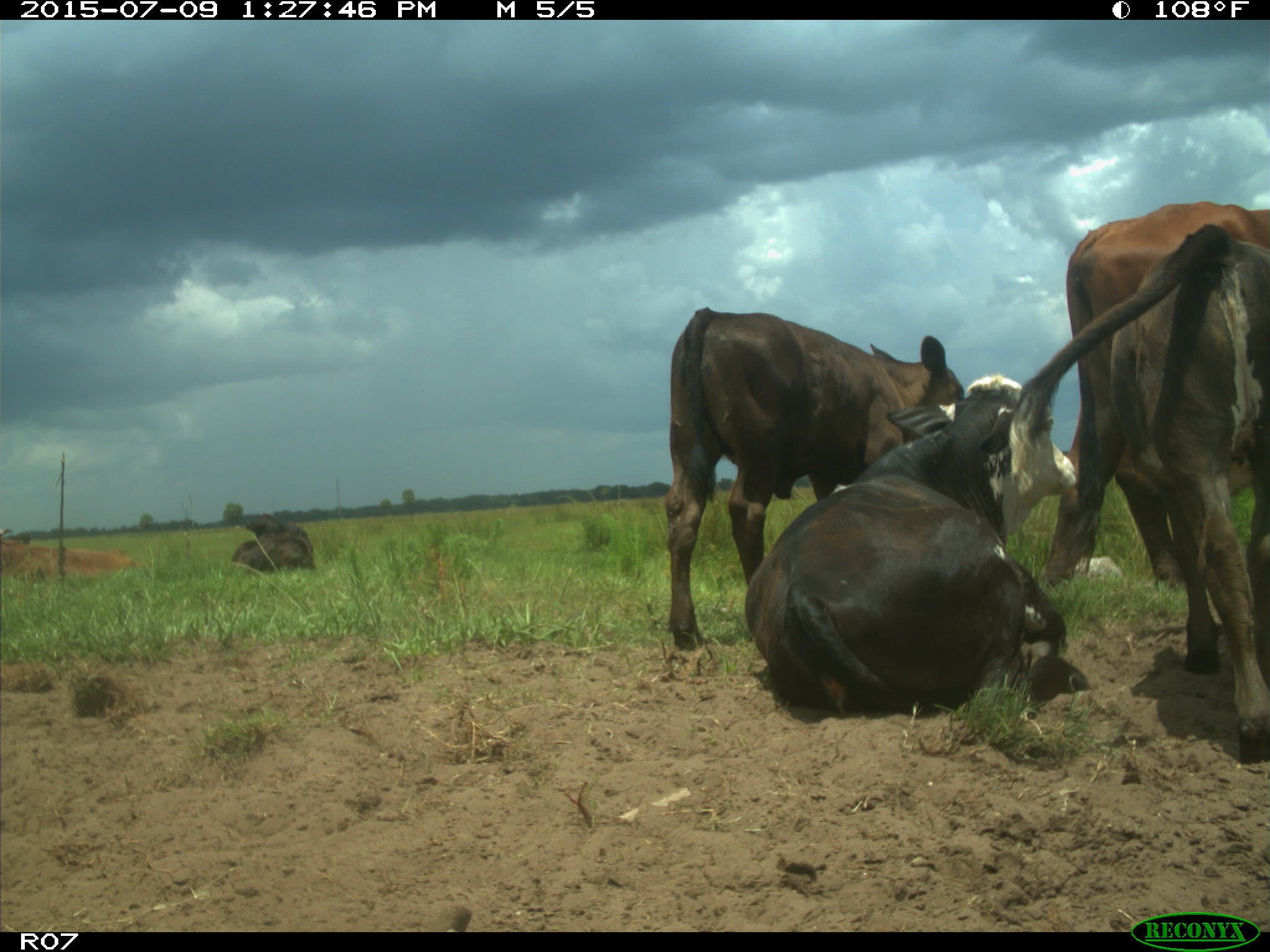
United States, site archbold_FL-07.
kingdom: Animalia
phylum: Chordata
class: Mammalia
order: Artiodactyla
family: Bovidae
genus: Bos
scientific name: Bos taurus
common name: domestic cow